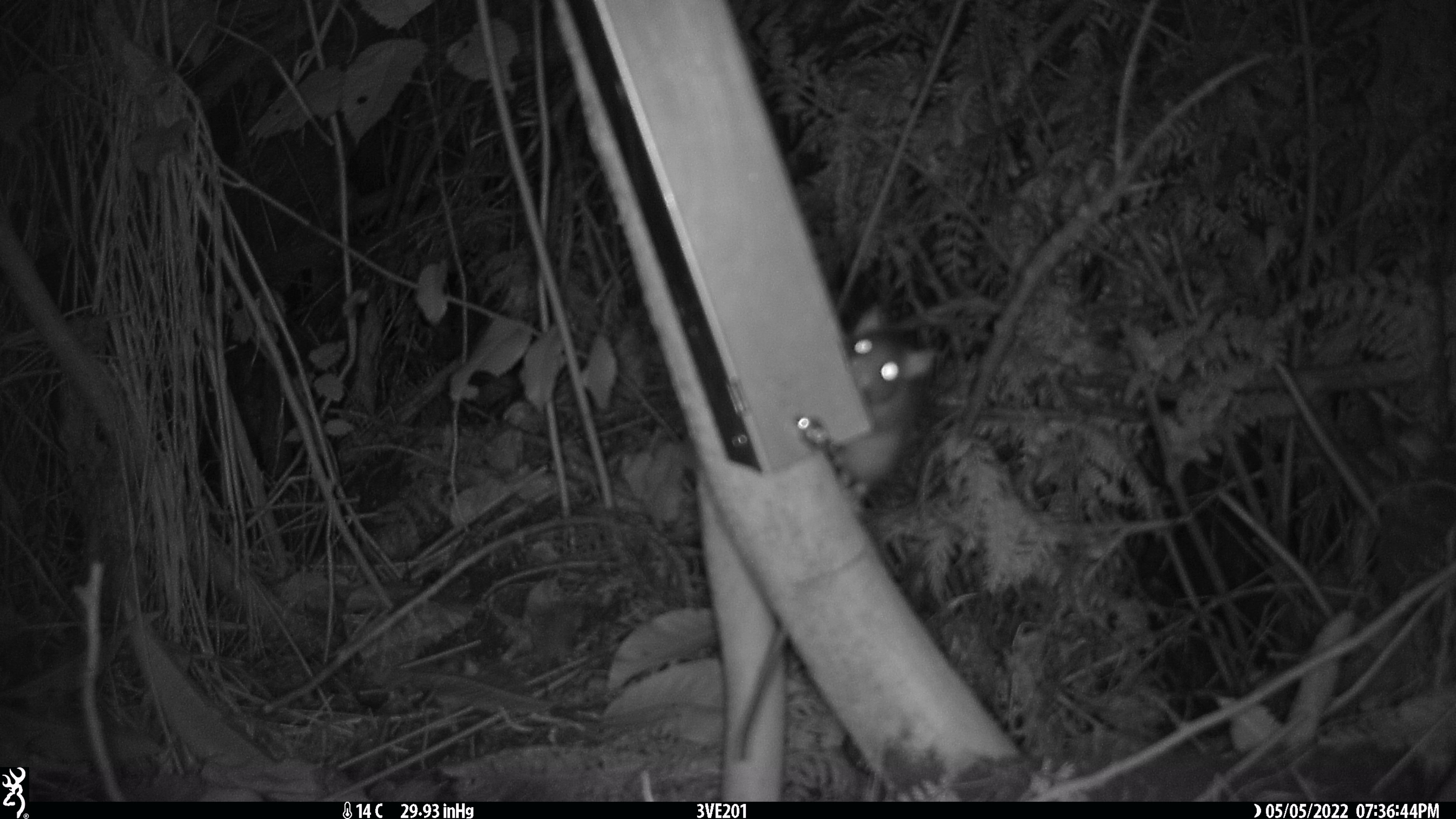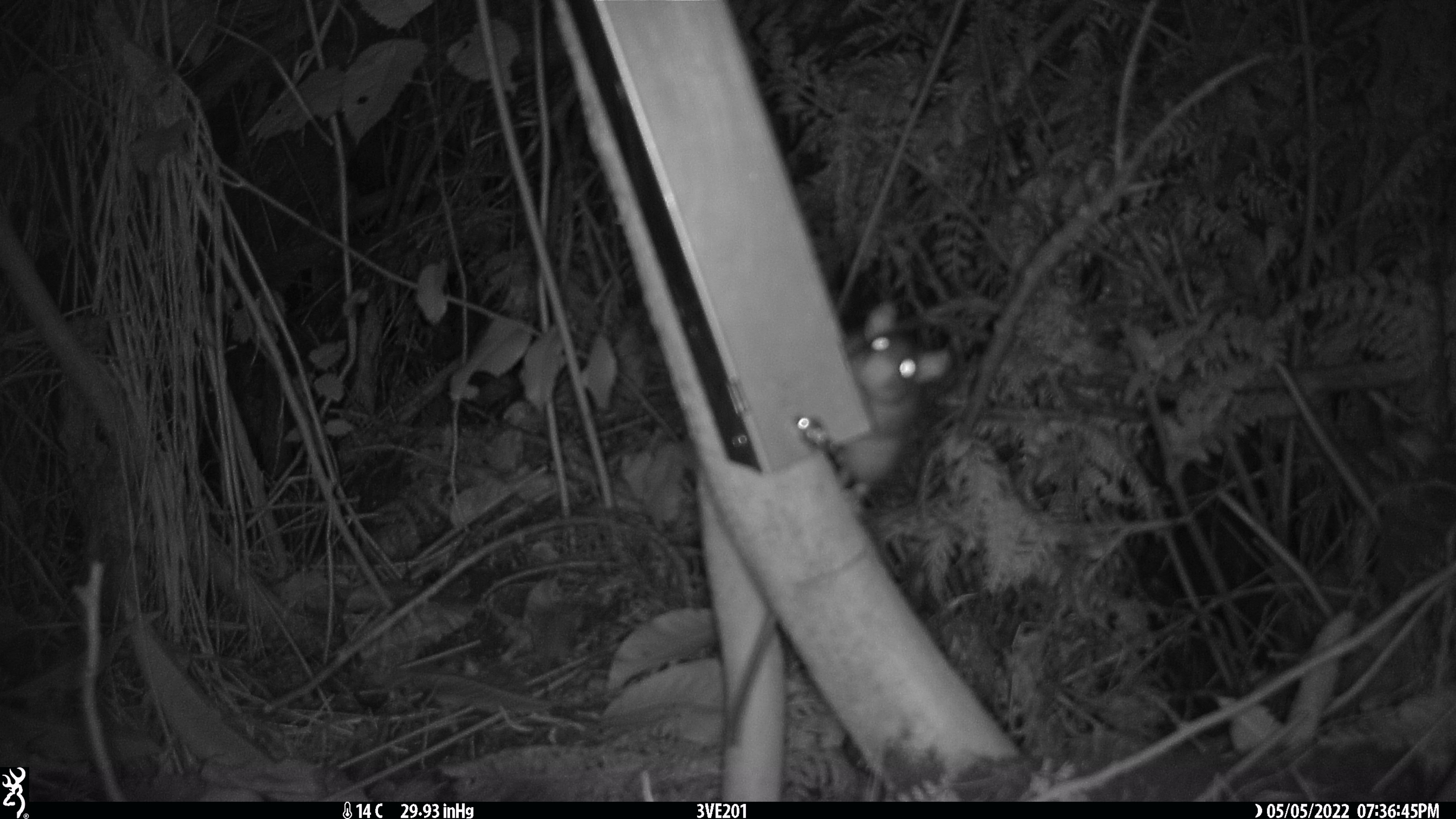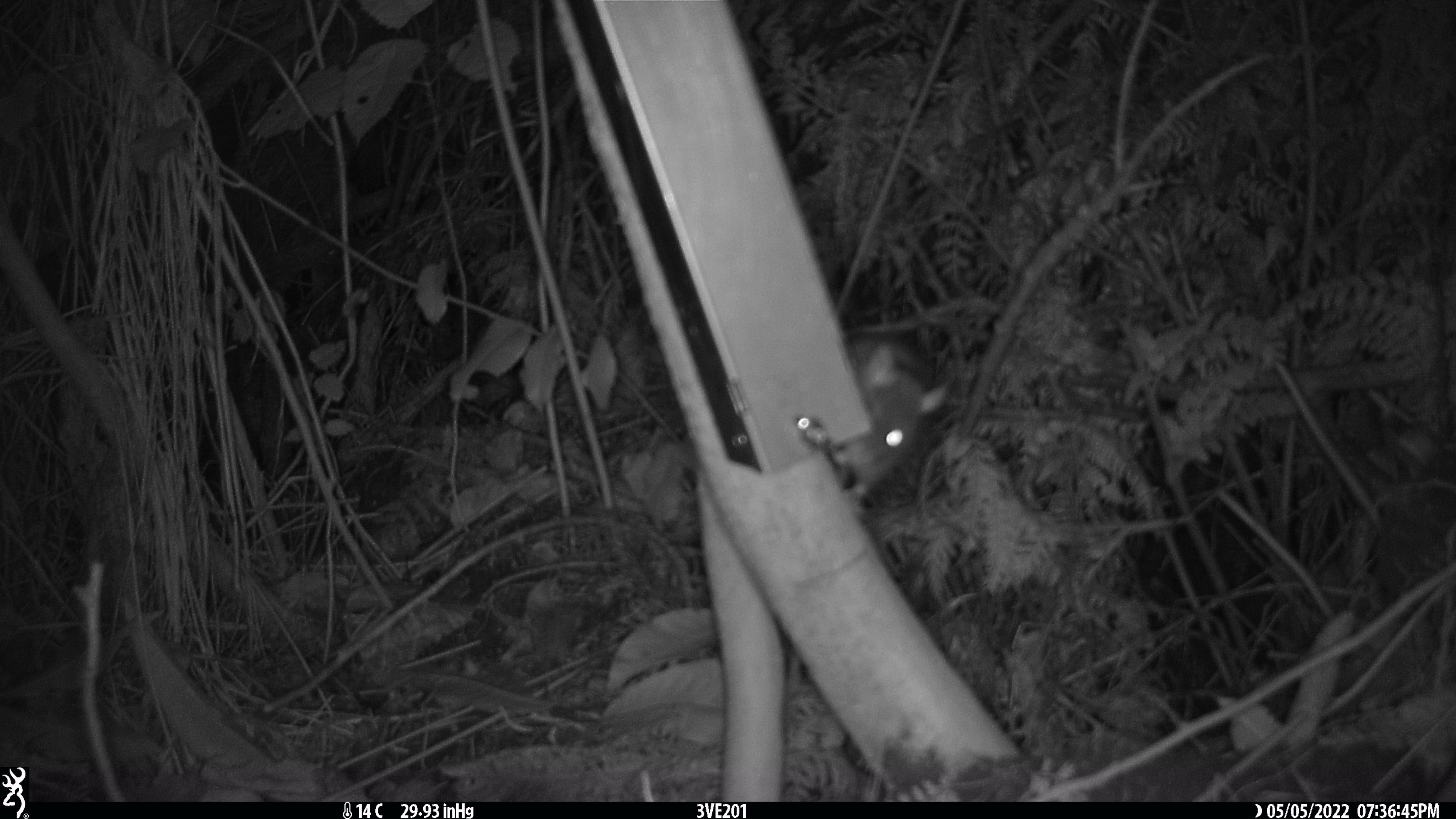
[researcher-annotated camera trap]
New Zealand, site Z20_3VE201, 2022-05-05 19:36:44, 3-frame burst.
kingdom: Animalia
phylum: Chordata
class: Mammalia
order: Rodentia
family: Muridae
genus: Rattus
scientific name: Rattus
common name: rat